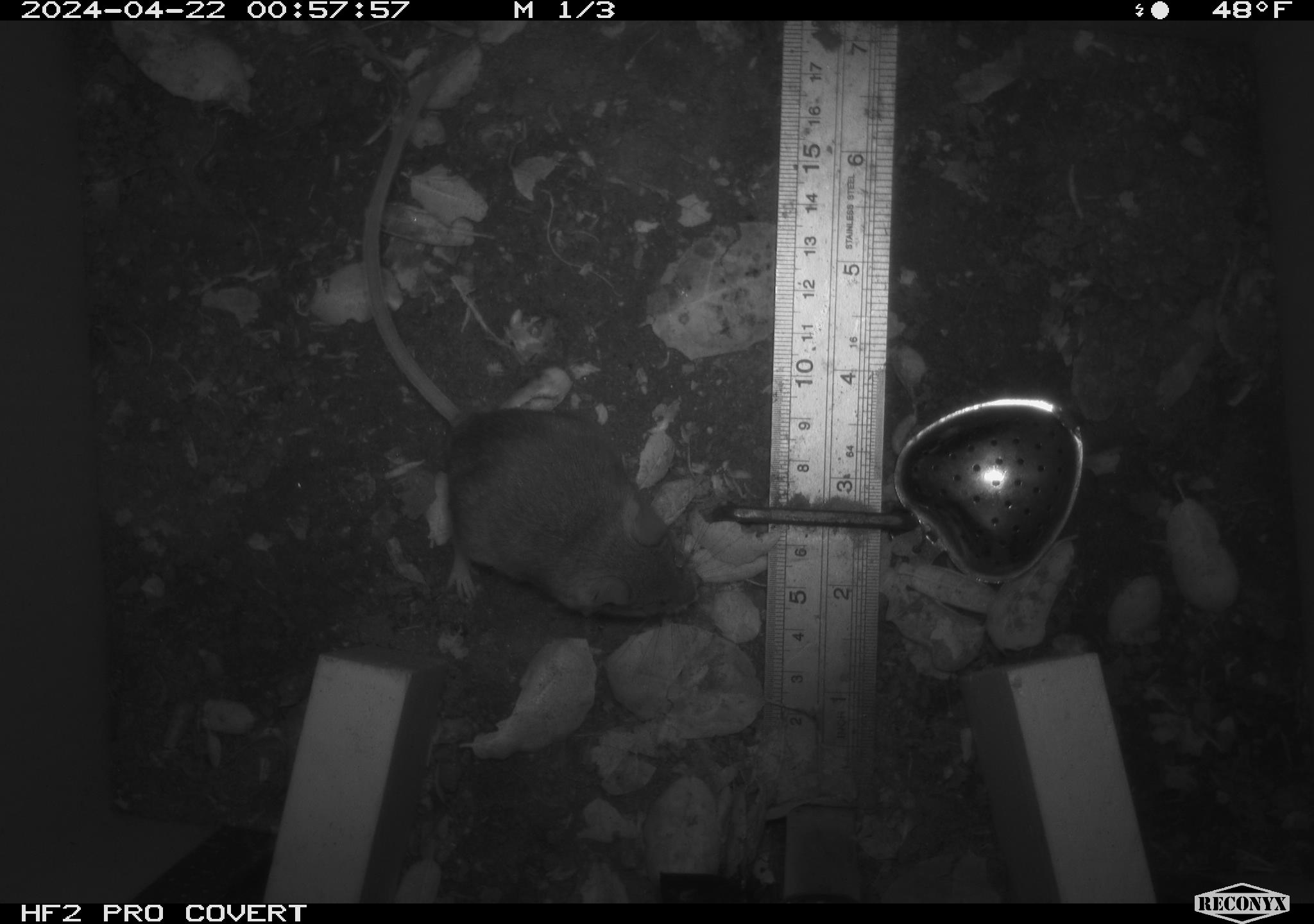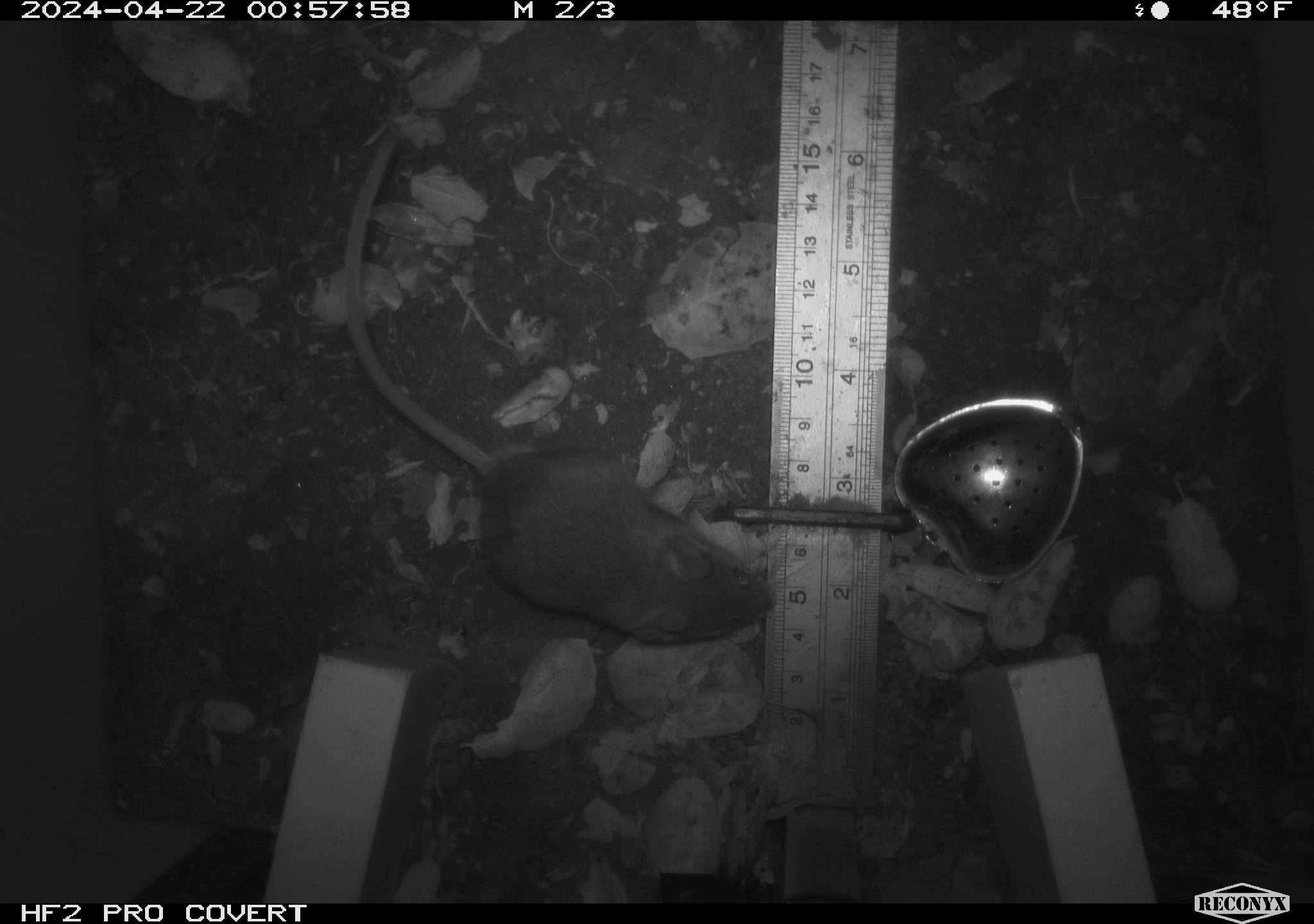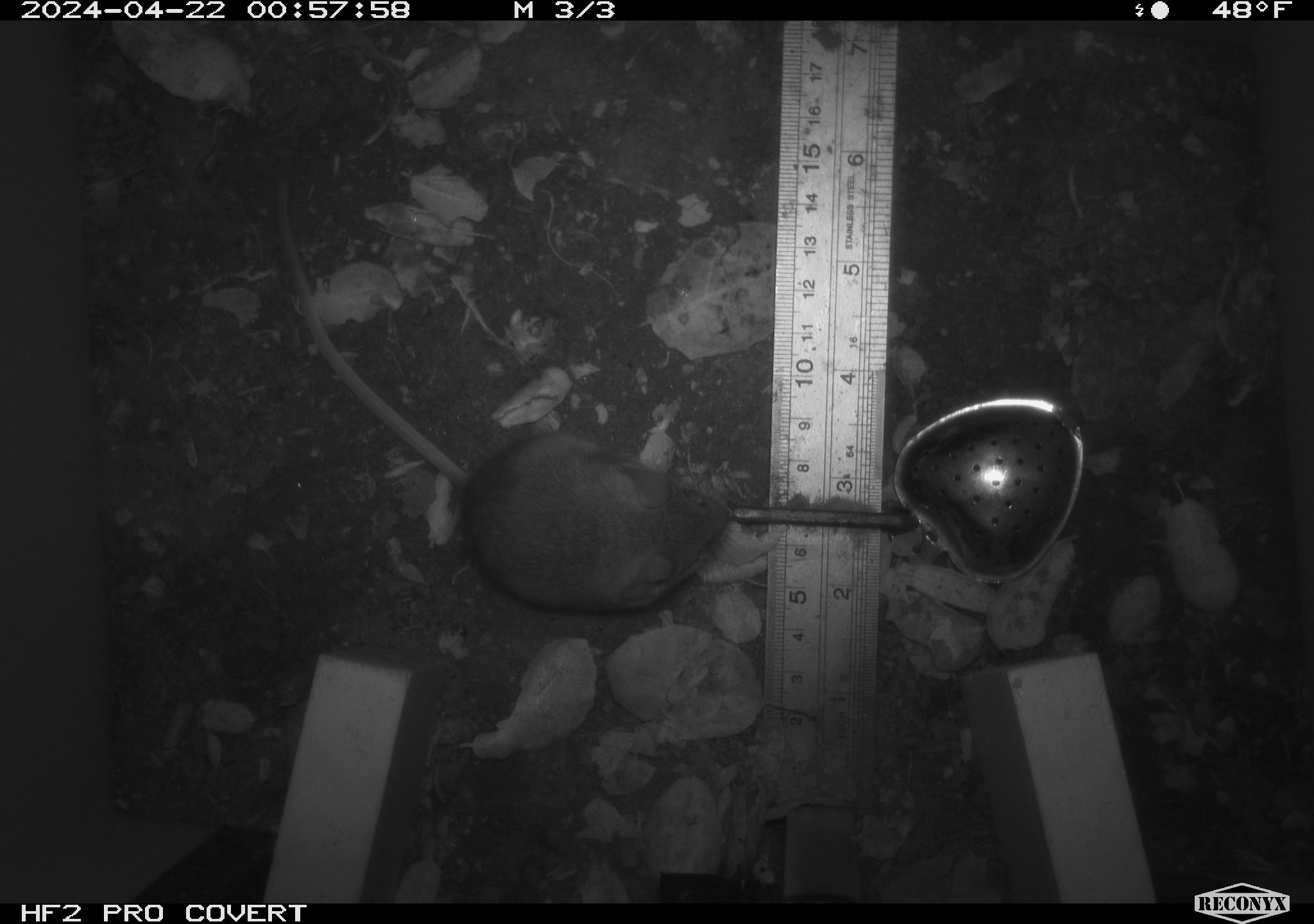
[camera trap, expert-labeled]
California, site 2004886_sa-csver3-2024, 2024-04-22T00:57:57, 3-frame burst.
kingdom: Animalia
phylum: Chordata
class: Mammalia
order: Rodentia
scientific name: Rodentia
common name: rodent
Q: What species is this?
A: Rodent (Rodentia).